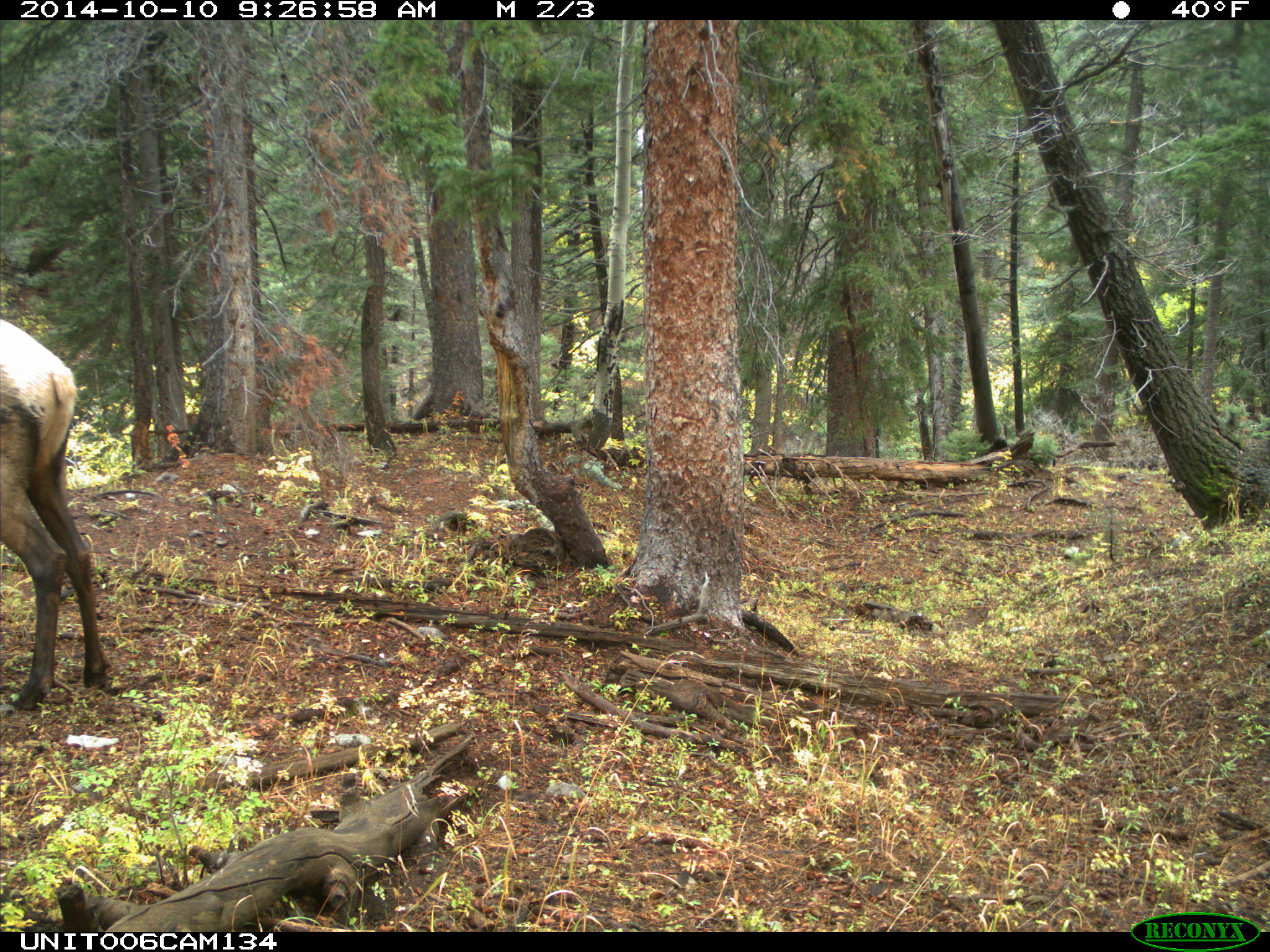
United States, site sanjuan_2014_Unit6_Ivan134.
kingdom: Animalia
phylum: Chordata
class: Mammalia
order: Artiodactyla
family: Cervidae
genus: Cervus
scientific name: Cervus elaphus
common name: red deer